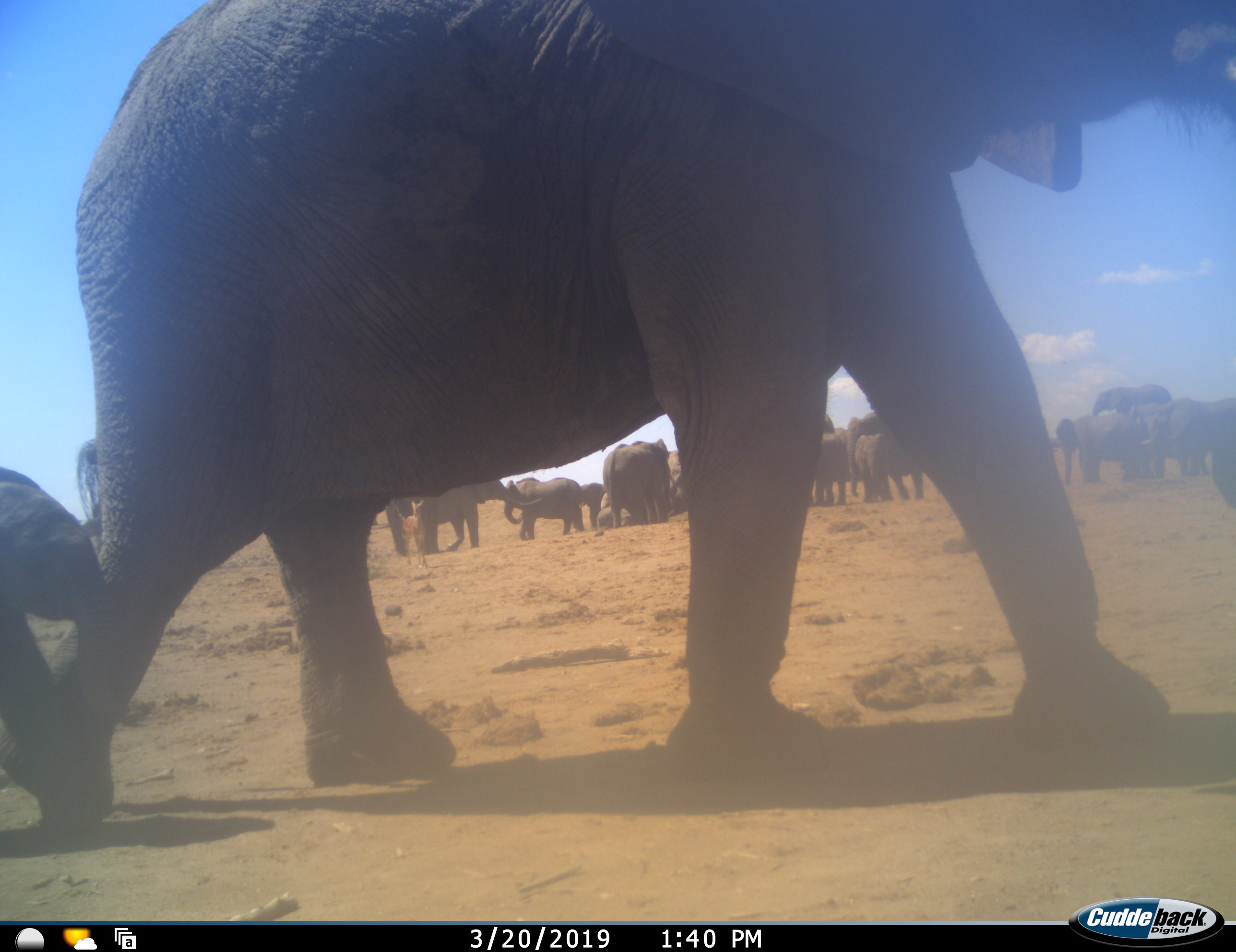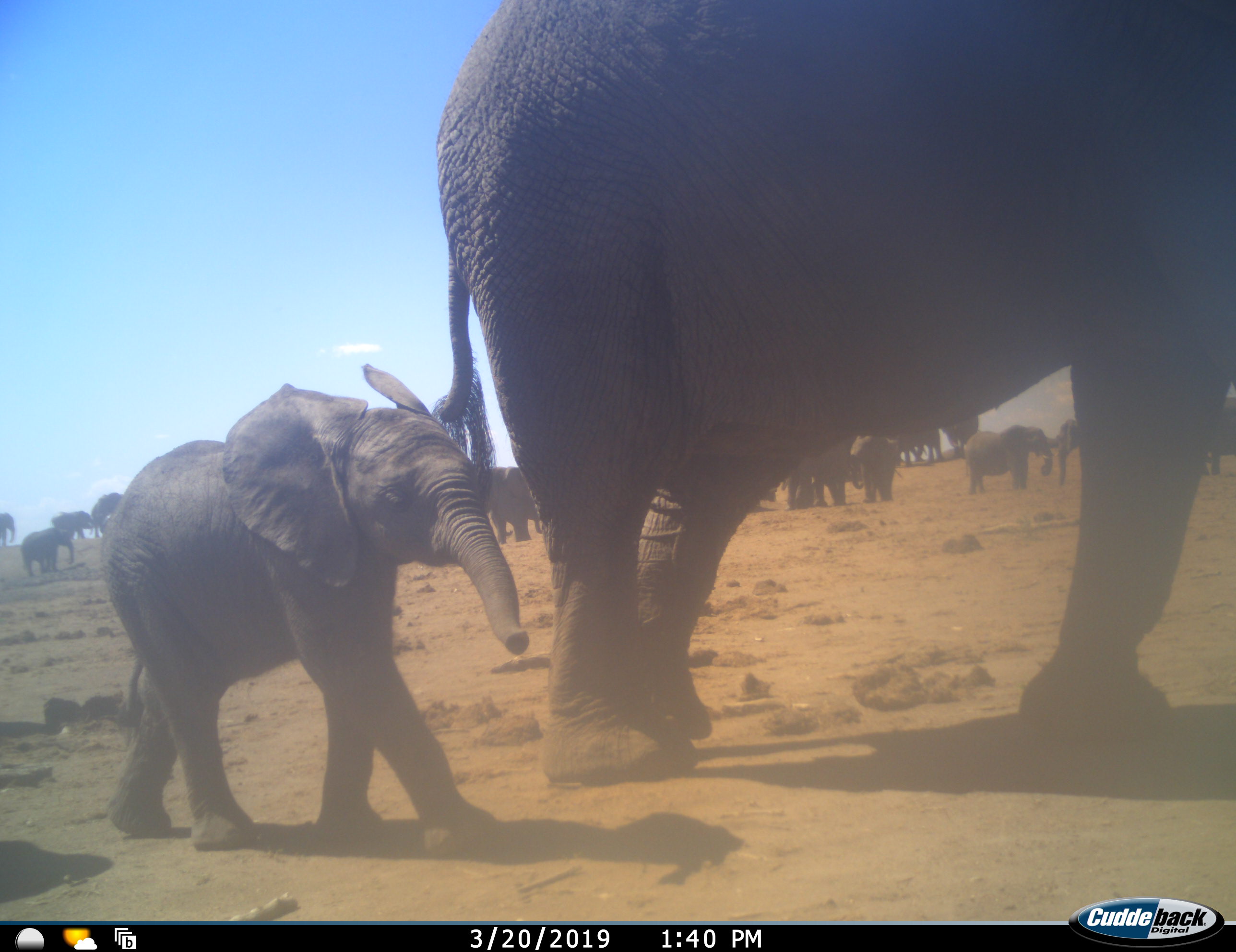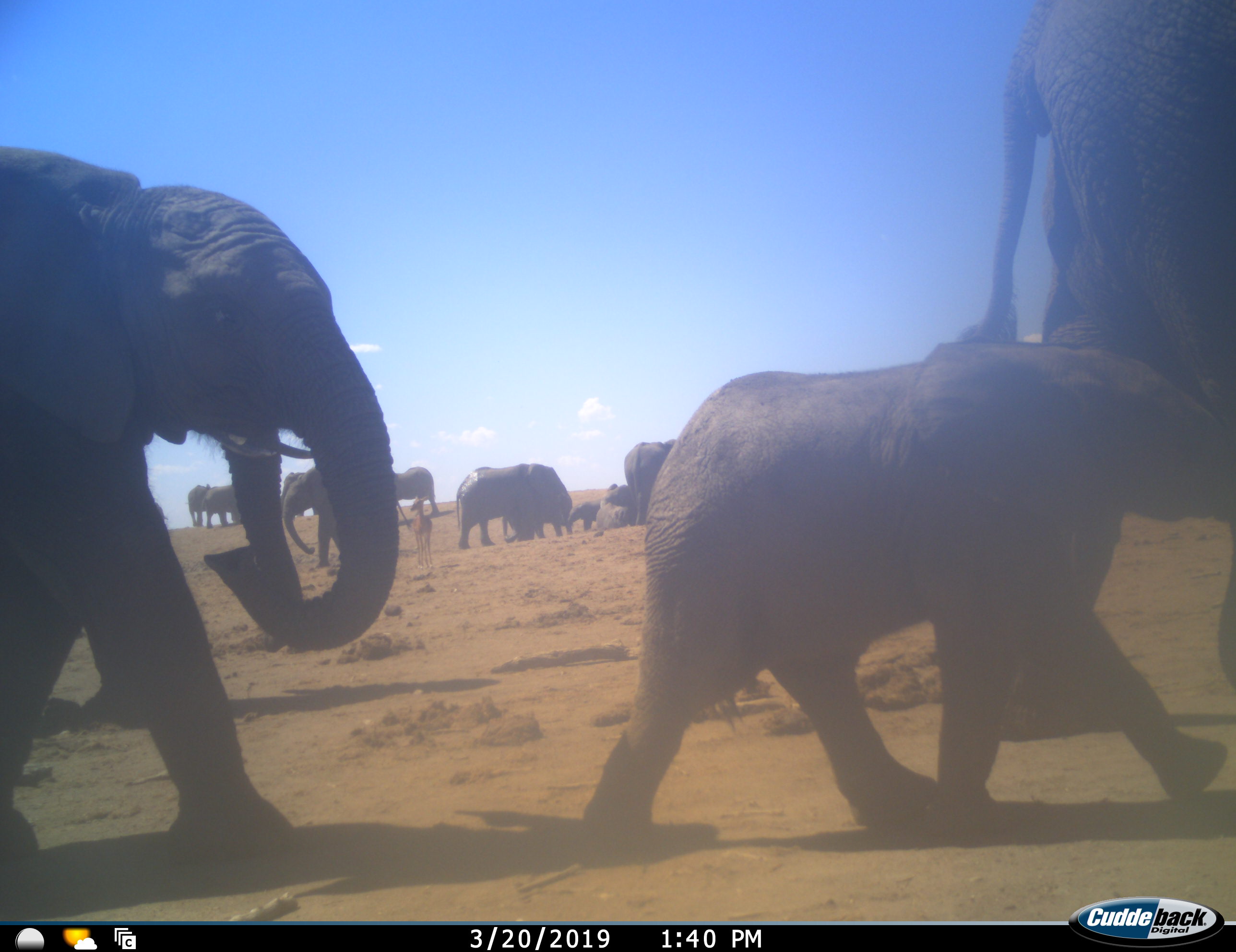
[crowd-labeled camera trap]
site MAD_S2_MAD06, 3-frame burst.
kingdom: Animalia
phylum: Chordata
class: Mammalia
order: Proboscidea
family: Elephantidae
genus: Loxodonta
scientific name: Loxodonta africana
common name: african bush elephant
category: elephant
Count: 11-50.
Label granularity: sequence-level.